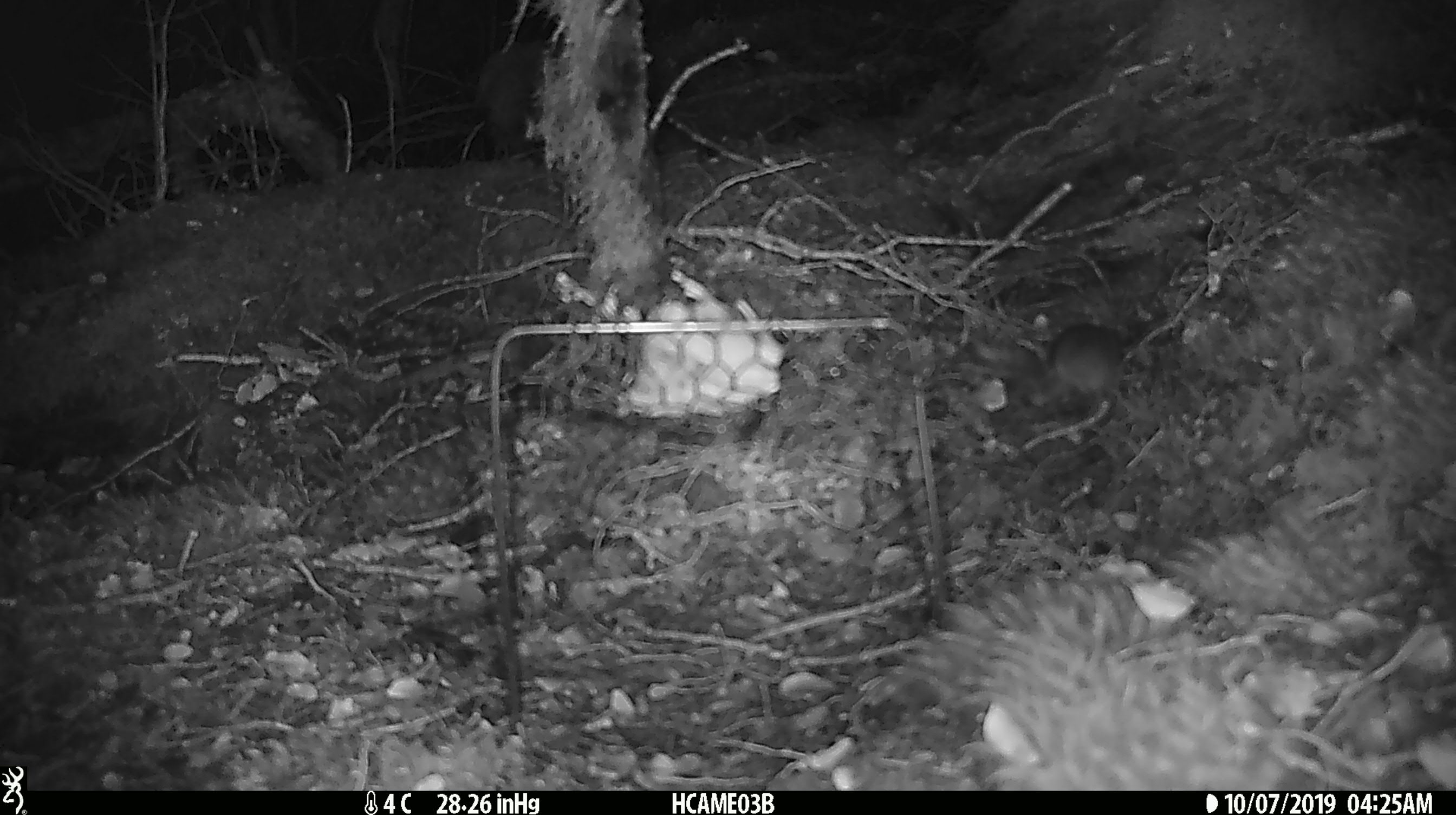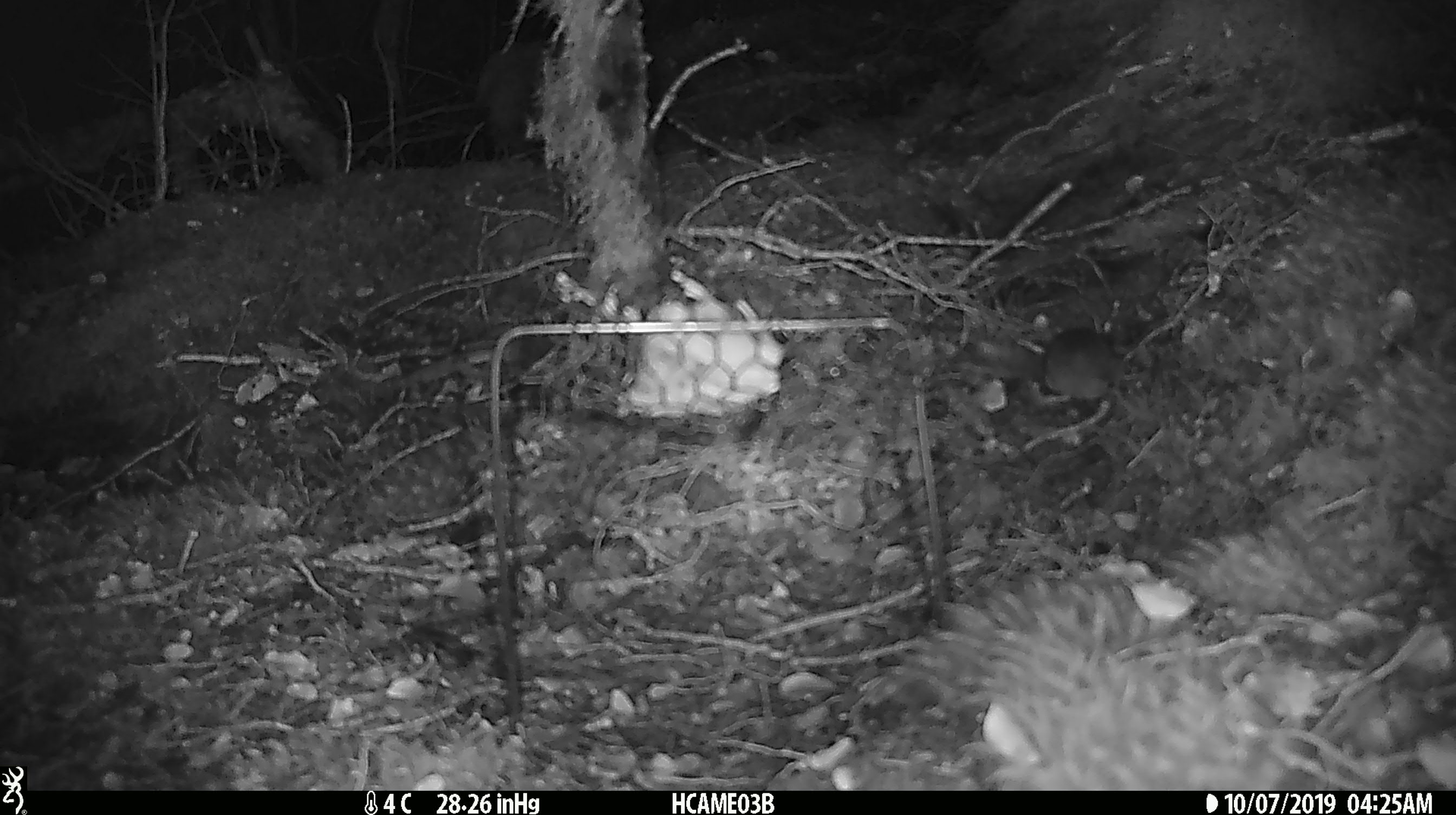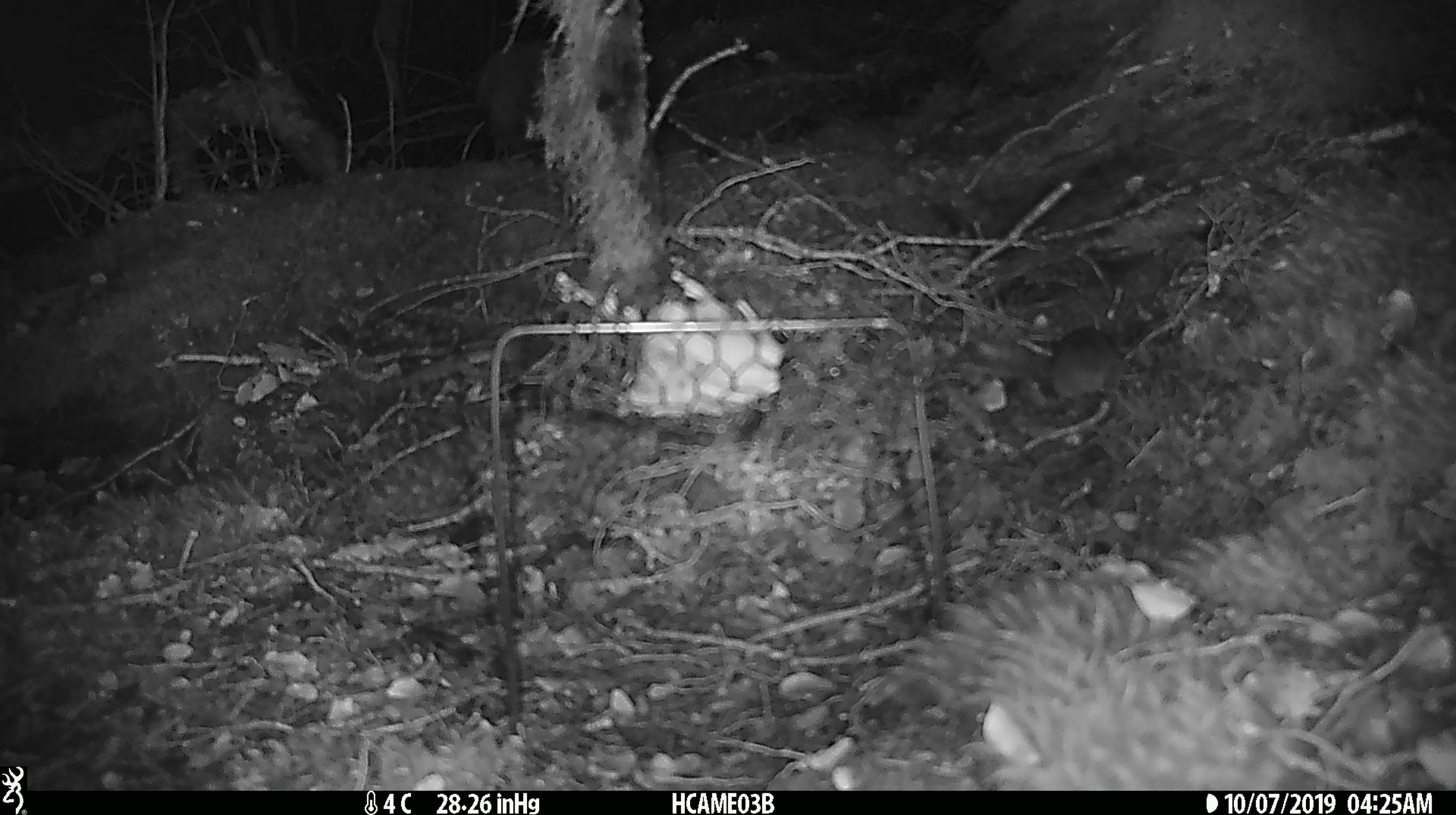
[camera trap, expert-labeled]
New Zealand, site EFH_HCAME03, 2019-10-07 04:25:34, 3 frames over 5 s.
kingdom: Animalia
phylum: Chordata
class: Mammalia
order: Rodentia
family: Muridae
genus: Mus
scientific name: Mus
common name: mouse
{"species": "mouse (Mus)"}